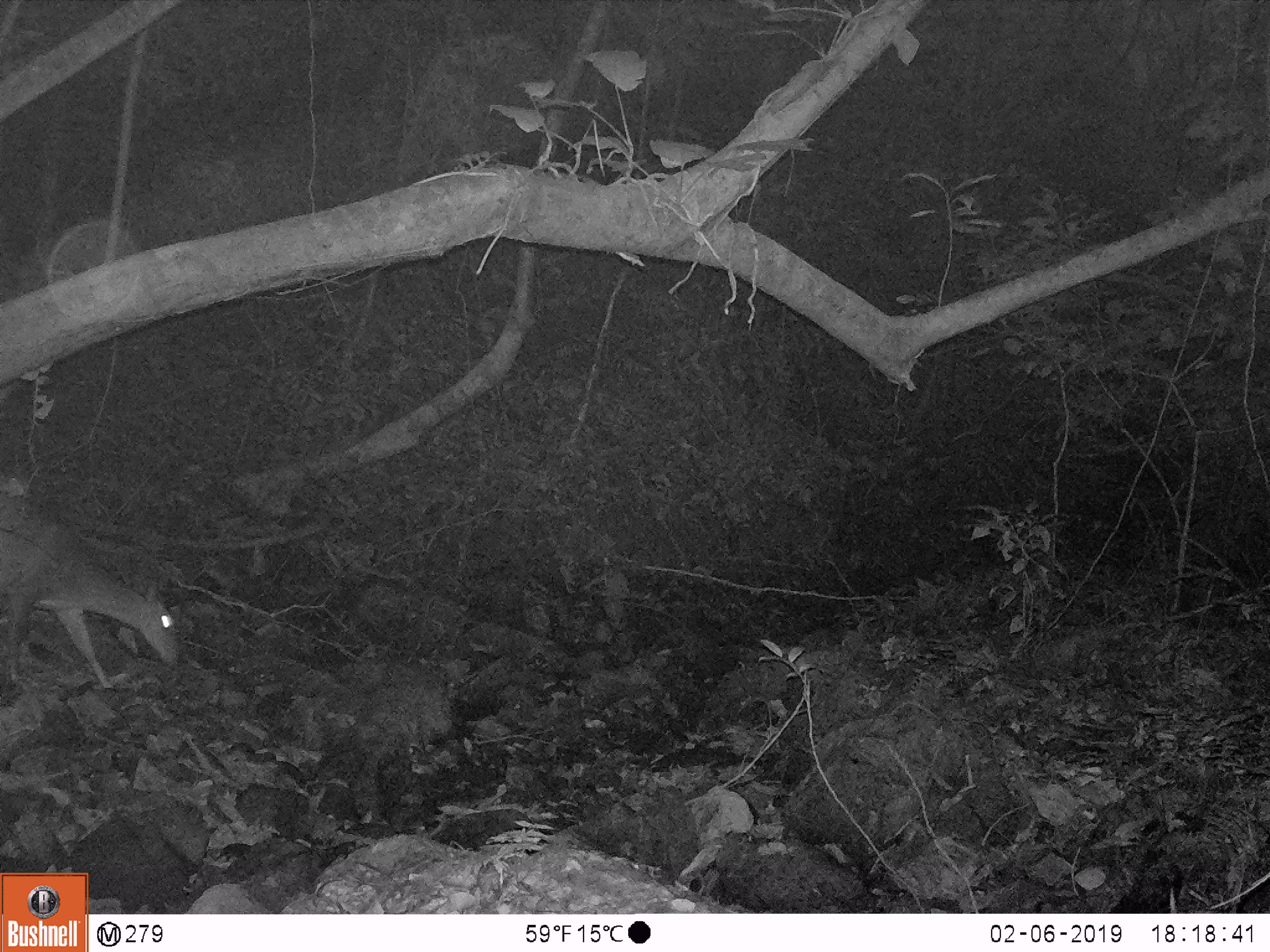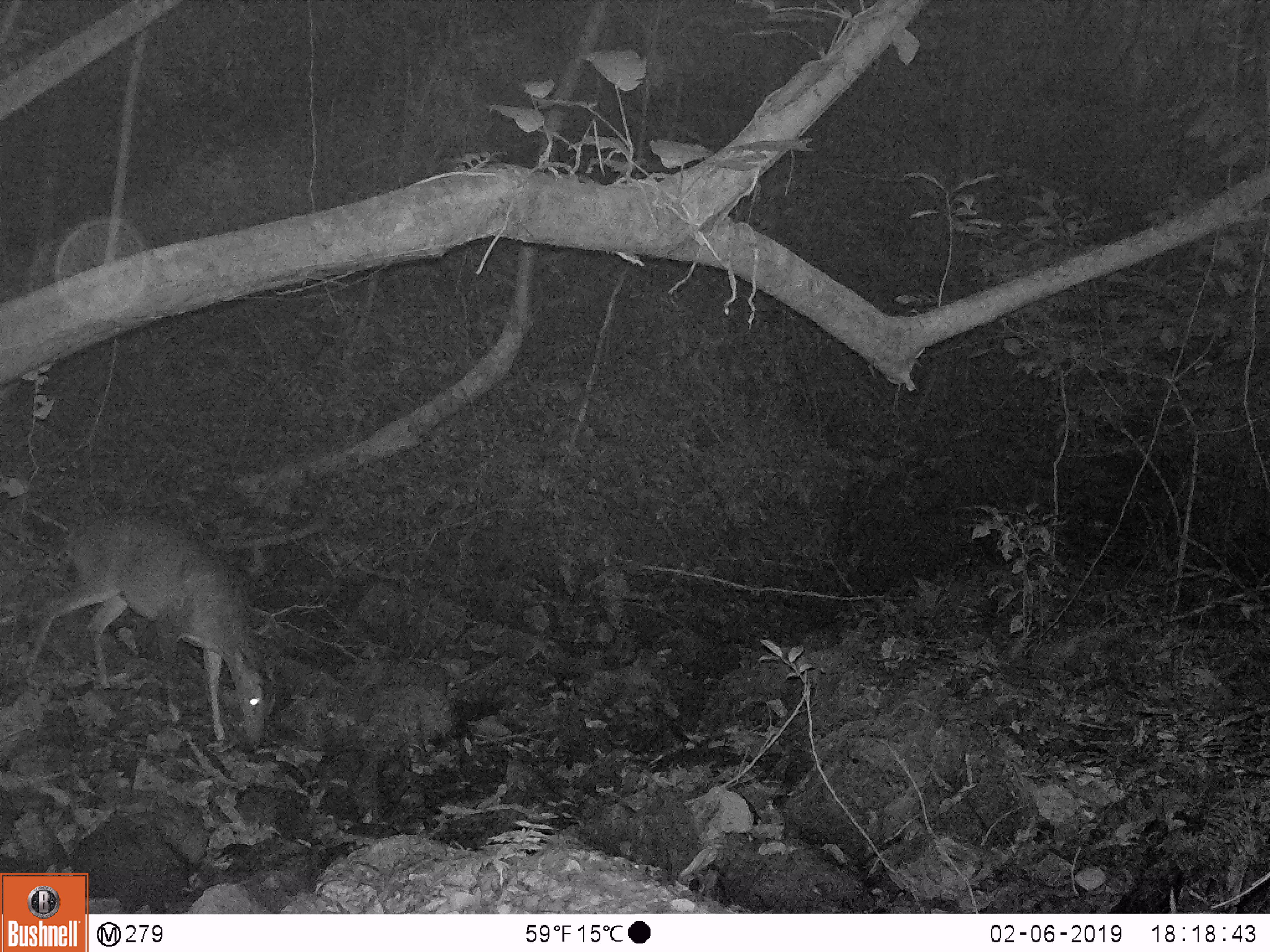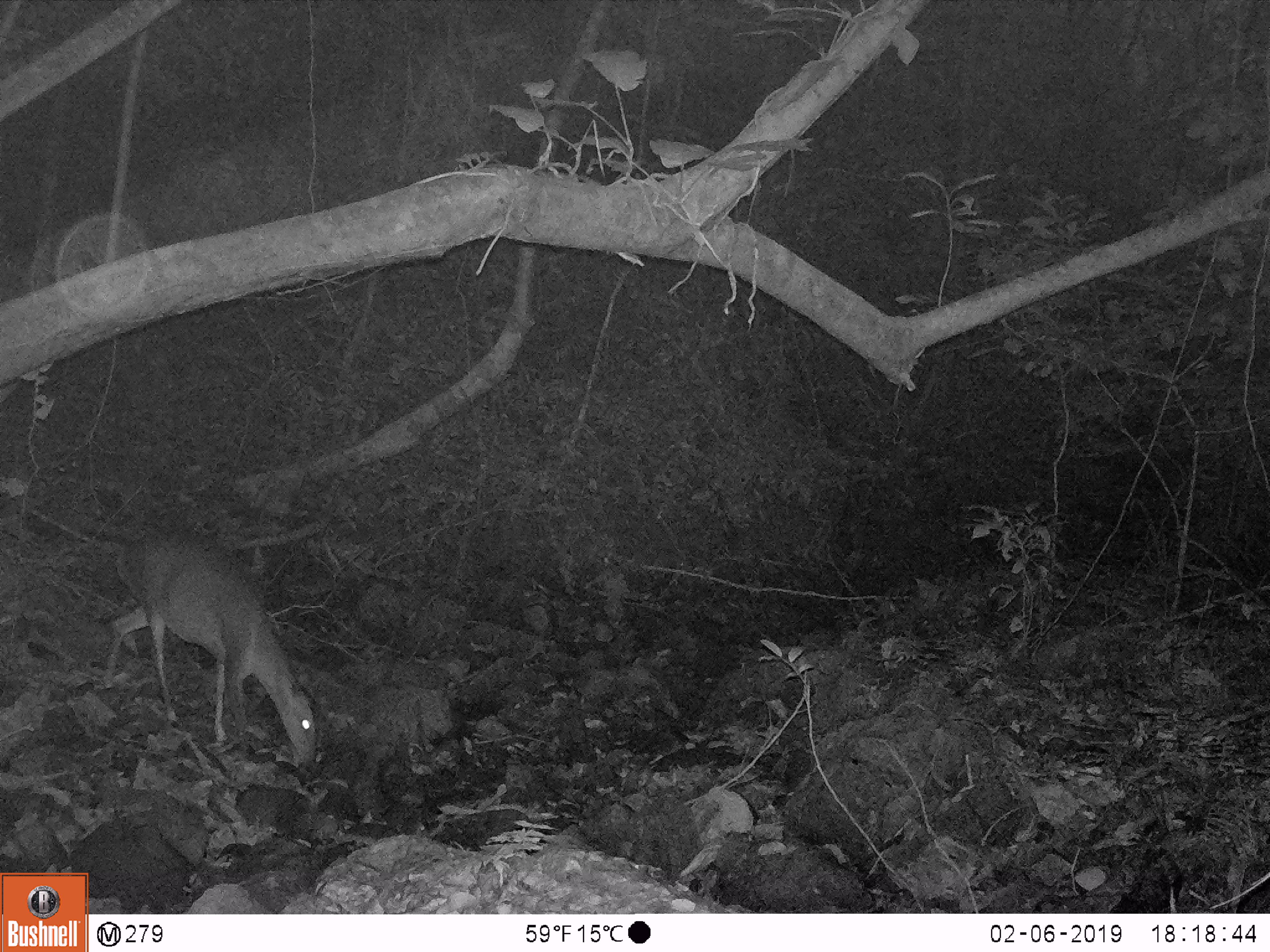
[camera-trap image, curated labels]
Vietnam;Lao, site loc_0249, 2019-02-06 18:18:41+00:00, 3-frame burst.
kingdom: Animalia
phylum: Chordata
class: Mammalia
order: Artiodactyla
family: Cervidae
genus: Muntiacus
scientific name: Muntiacus vuquangensis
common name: large-antlered muntjac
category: large antlered muntjac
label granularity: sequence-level